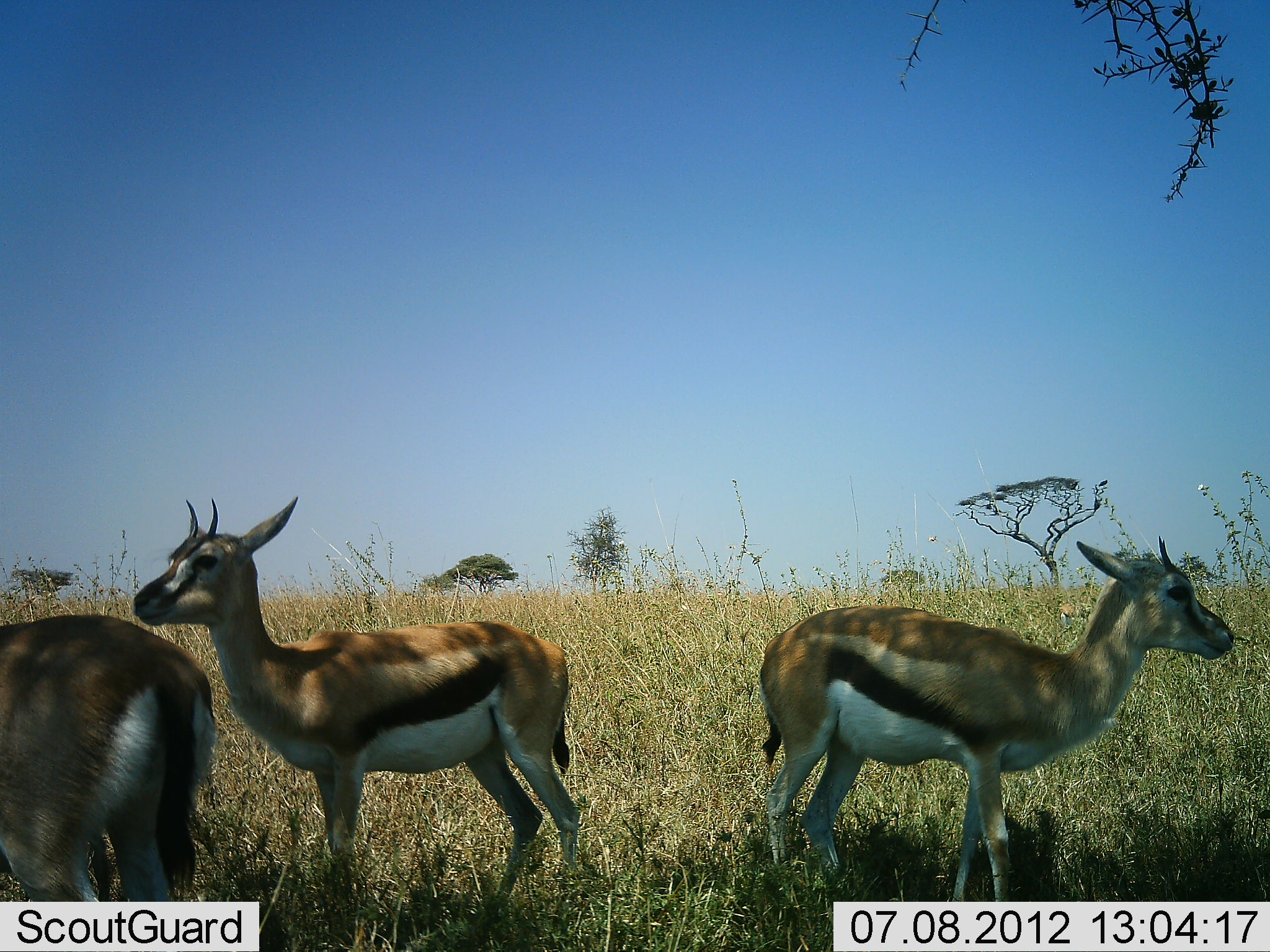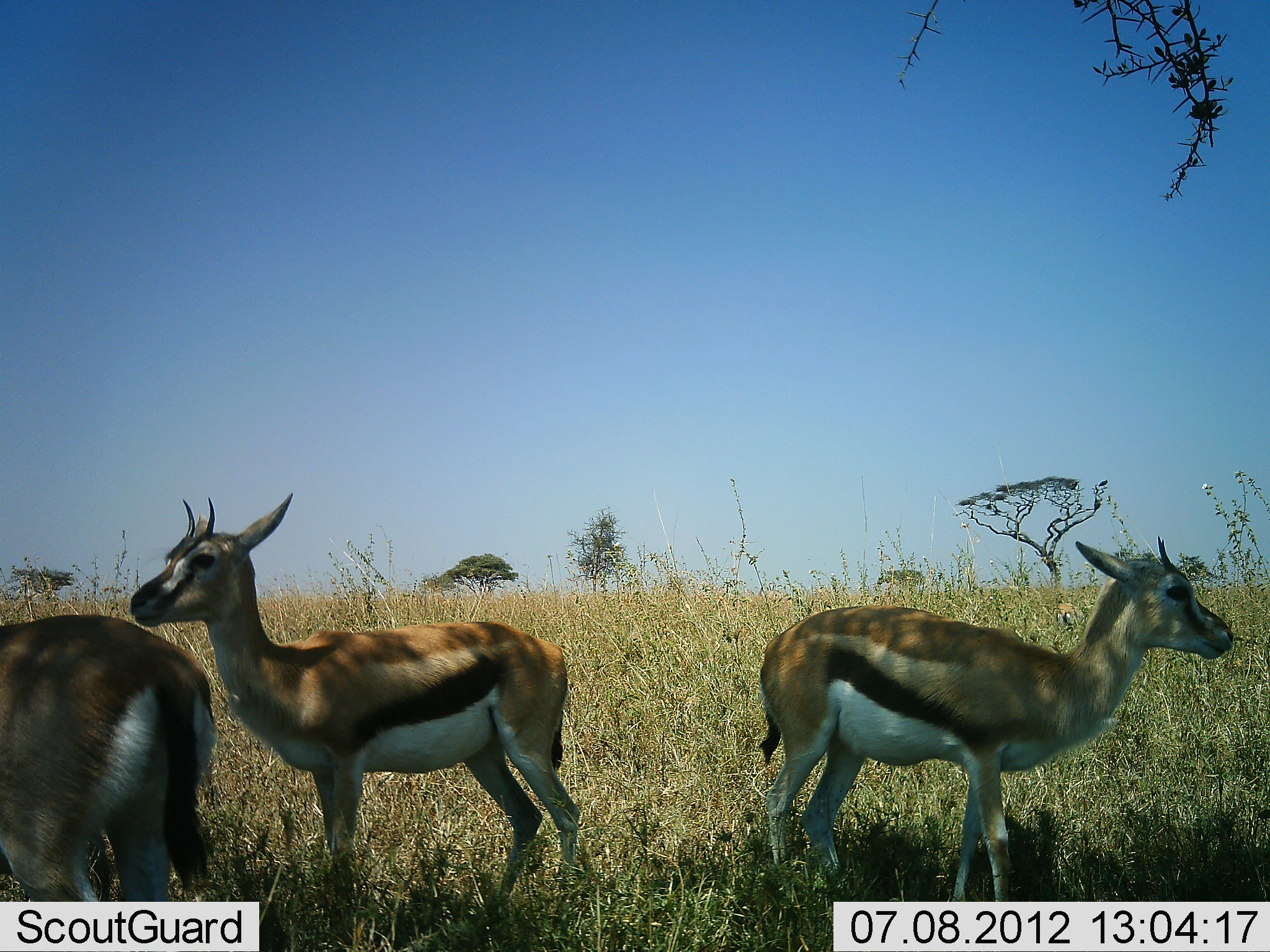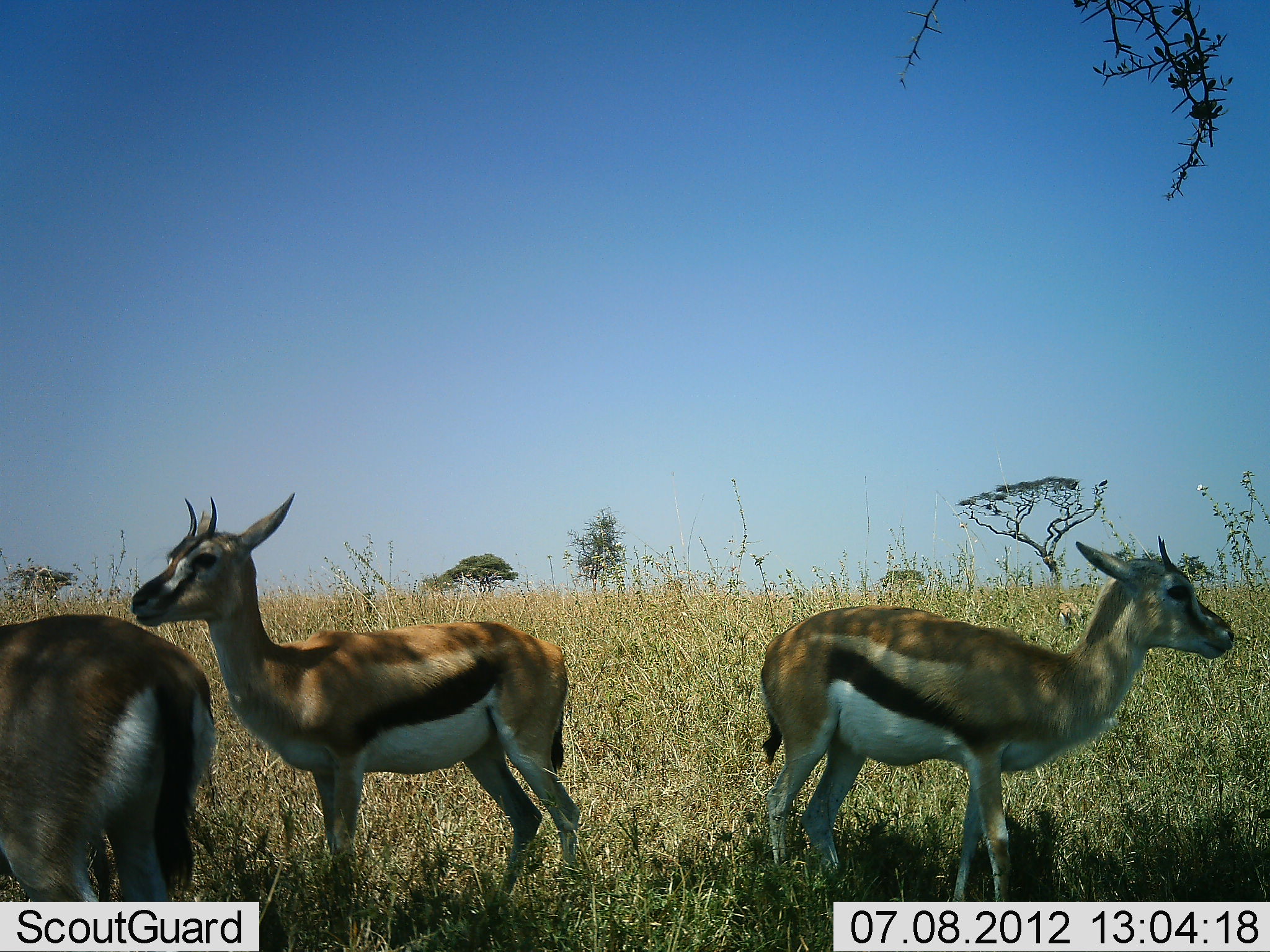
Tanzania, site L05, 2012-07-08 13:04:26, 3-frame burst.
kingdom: Animalia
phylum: Chordata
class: Mammalia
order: Artiodactyla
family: Bovidae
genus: Eudorcas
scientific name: Eudorcas thomsonii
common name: thomson's gazelle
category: gazellethomsons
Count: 3.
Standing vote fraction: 100%.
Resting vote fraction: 0%.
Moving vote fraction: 0%.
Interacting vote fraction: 0%.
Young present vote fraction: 0%.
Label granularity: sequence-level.